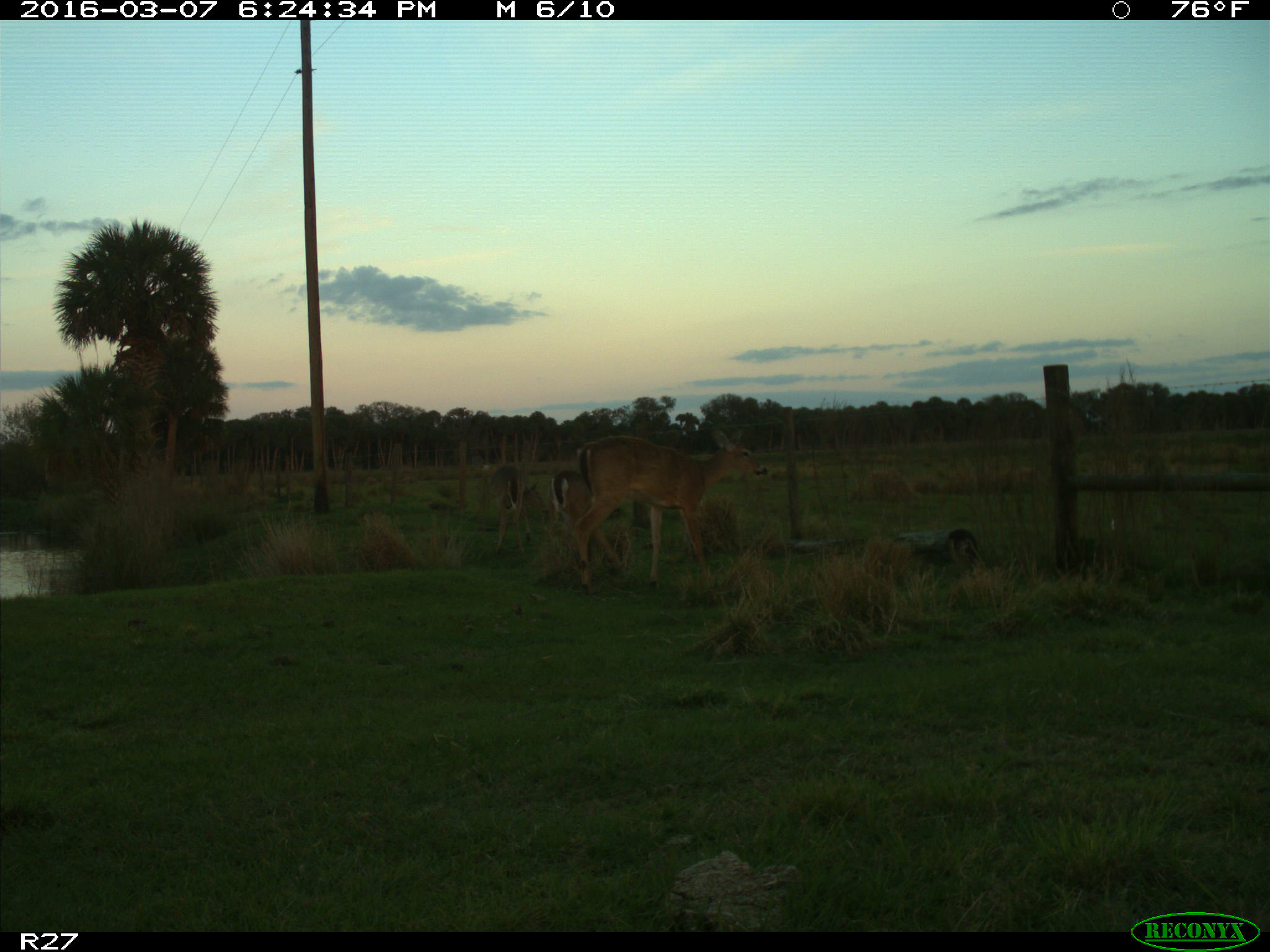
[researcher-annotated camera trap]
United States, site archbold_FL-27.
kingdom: Animalia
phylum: Chordata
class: Mammalia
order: Artiodactyla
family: Cervidae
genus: Odocoileus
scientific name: Odocoileus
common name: deer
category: unidentified deer